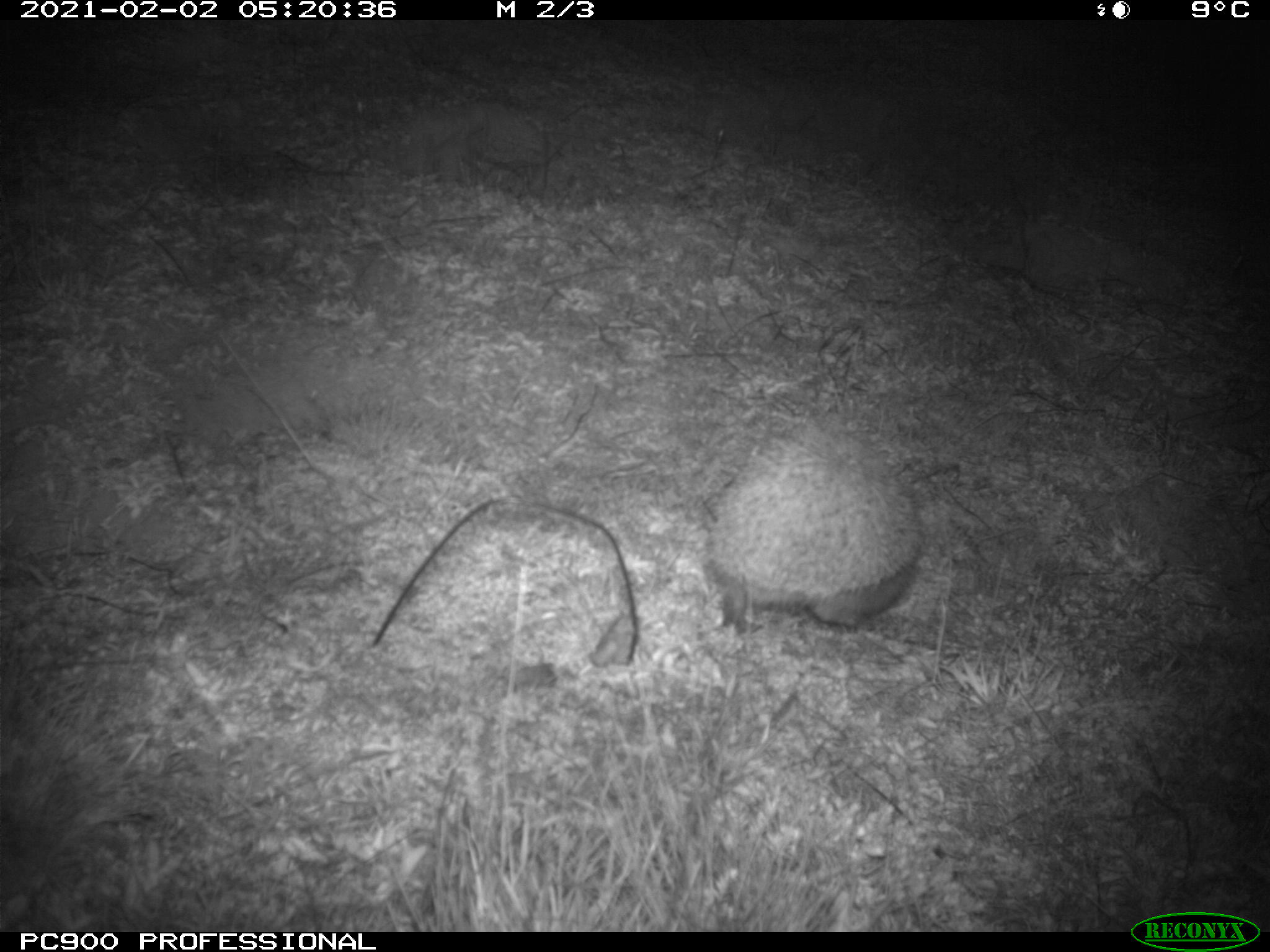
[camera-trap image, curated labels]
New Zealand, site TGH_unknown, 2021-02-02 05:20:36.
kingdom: Animalia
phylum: Chordata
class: Mammalia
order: Eulipotyphla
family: Erinaceidae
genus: Erinaceus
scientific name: Erinaceus europaeus europaeus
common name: european hedgehog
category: hedgehog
Hedgehog (european hedgehog) (Erinaceus europaeus europaeus).